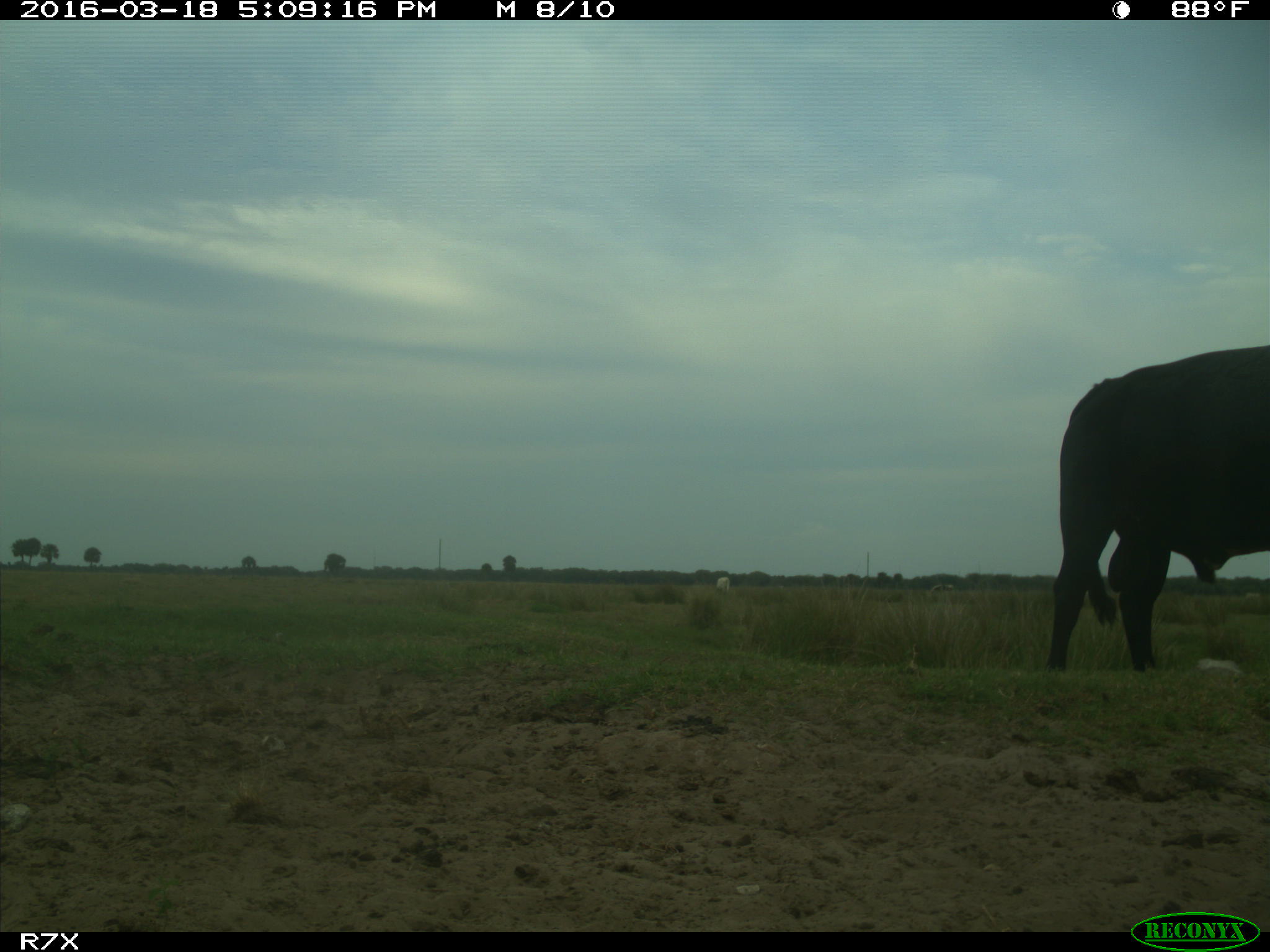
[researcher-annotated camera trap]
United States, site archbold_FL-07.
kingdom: Animalia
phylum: Chordata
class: Mammalia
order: Artiodactyla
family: Bovidae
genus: Bos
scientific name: Bos taurus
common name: domestic cow